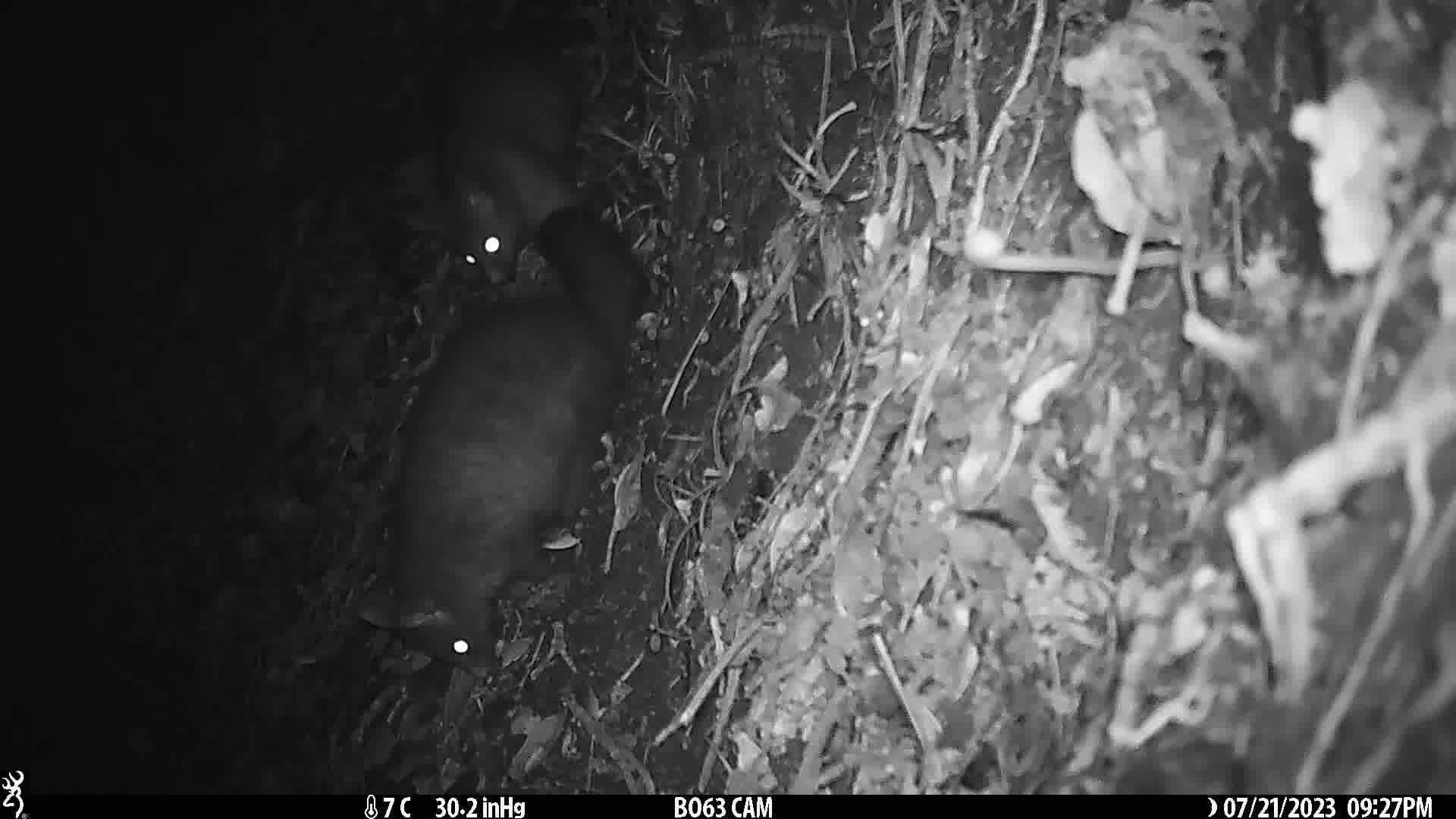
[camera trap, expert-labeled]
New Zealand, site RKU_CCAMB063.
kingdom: Animalia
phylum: Chordata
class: Mammalia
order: Diprotodontia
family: Phalangeridae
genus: Trichosurus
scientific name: Trichosurus vulpecula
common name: common brushtail possum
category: possum